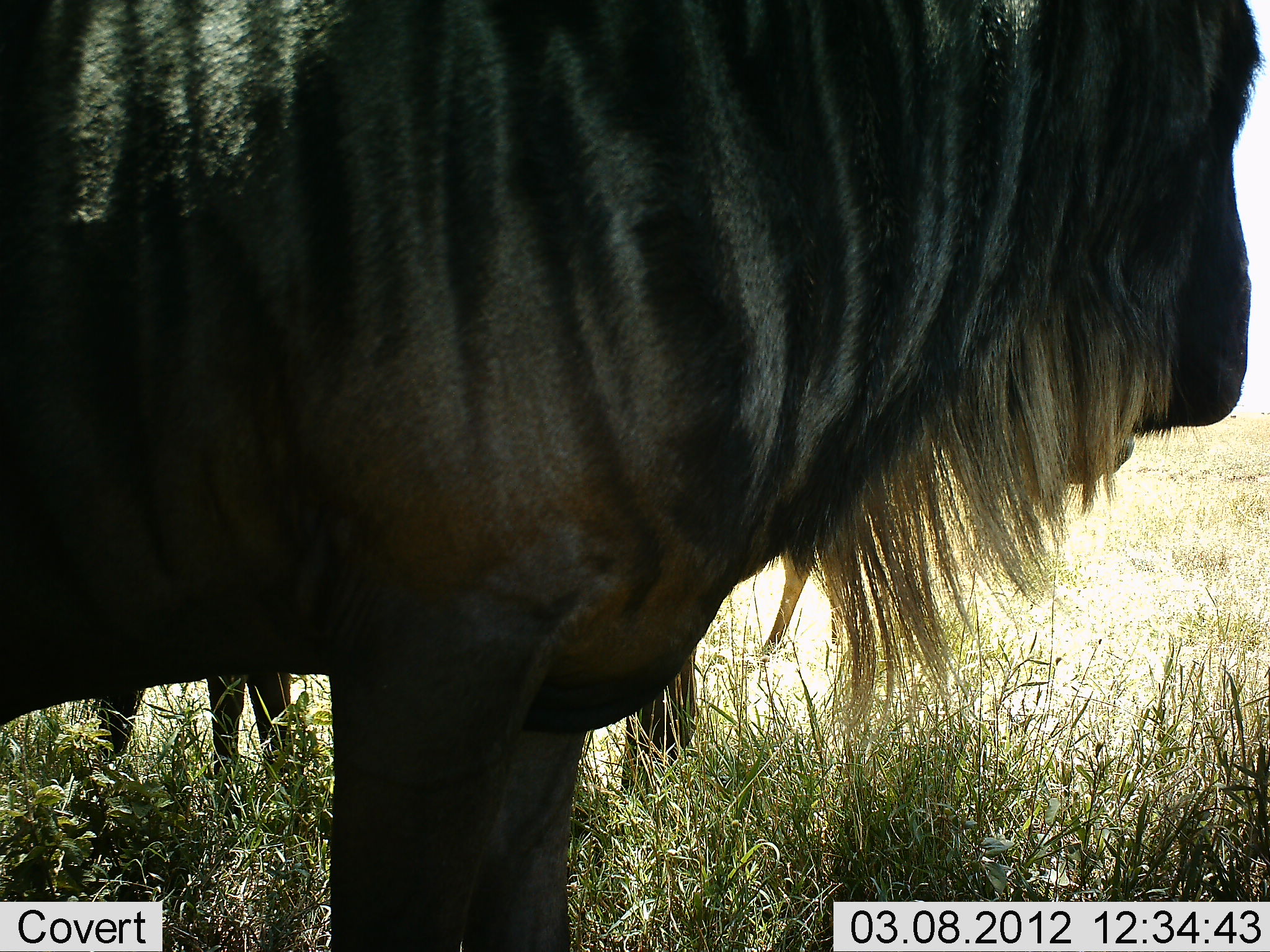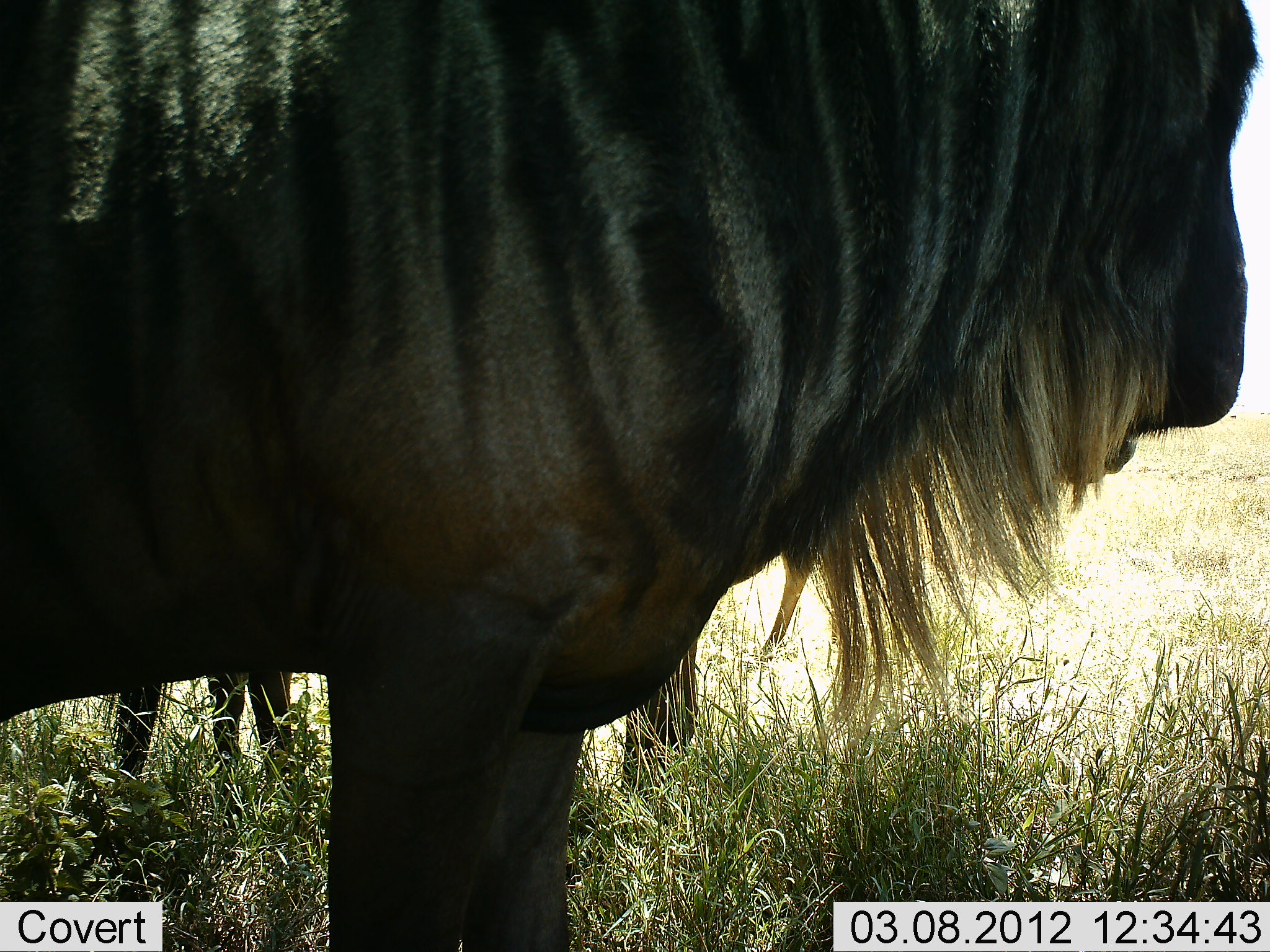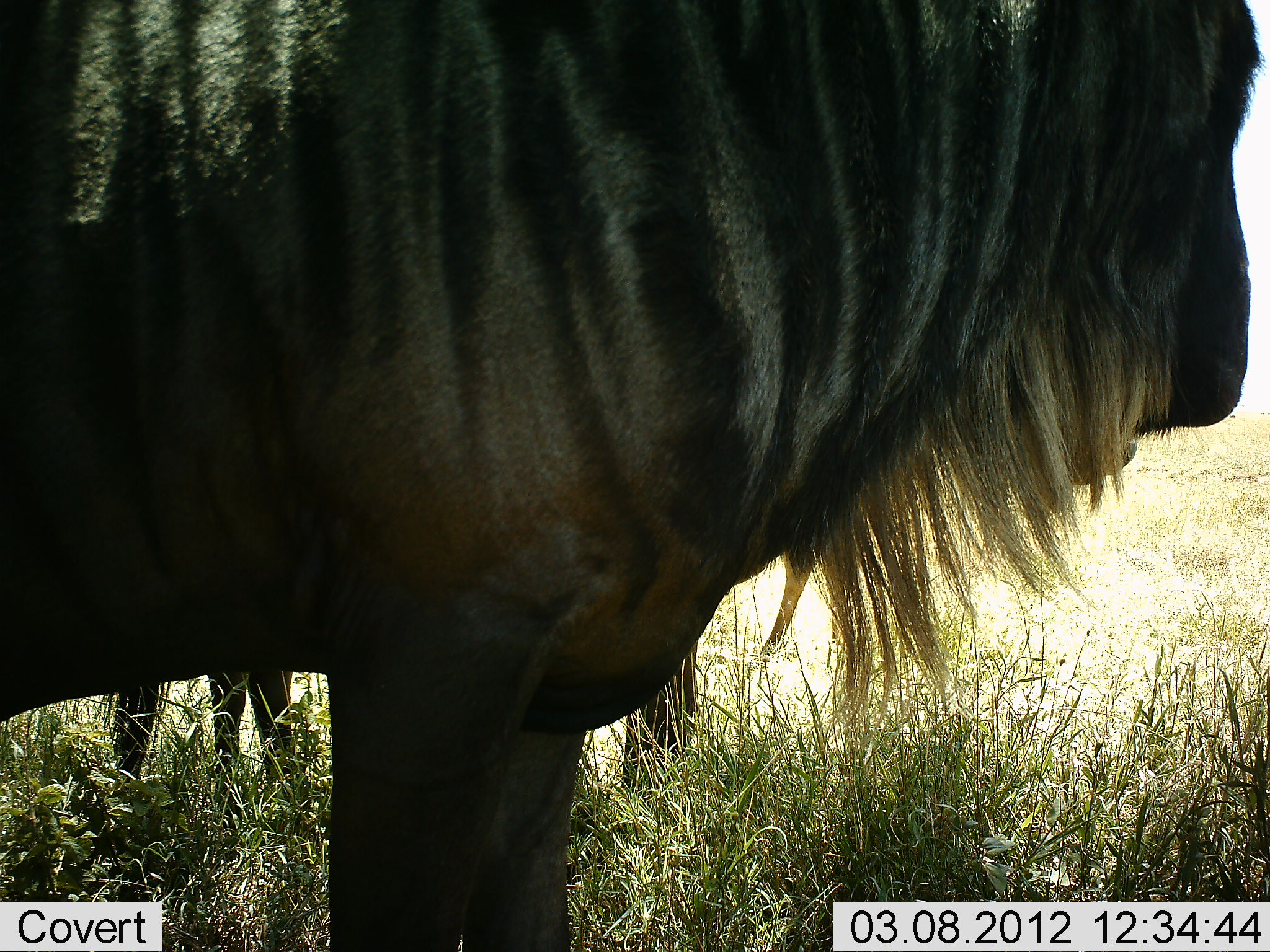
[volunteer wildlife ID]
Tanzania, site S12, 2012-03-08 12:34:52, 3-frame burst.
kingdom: Animalia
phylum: Chordata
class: Mammalia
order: Artiodactyla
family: Bovidae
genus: Connochaetes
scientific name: Connochaetes taurinus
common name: blue wildebeest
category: wildebeest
Wildebeest (blue wildebeest) (Connochaetes taurinus), count 2. Behavior (volunteer vote fractions): standing 100%, resting 5%, moving 0%, interacting 0%. Young present (vote fraction): 0%. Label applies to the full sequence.